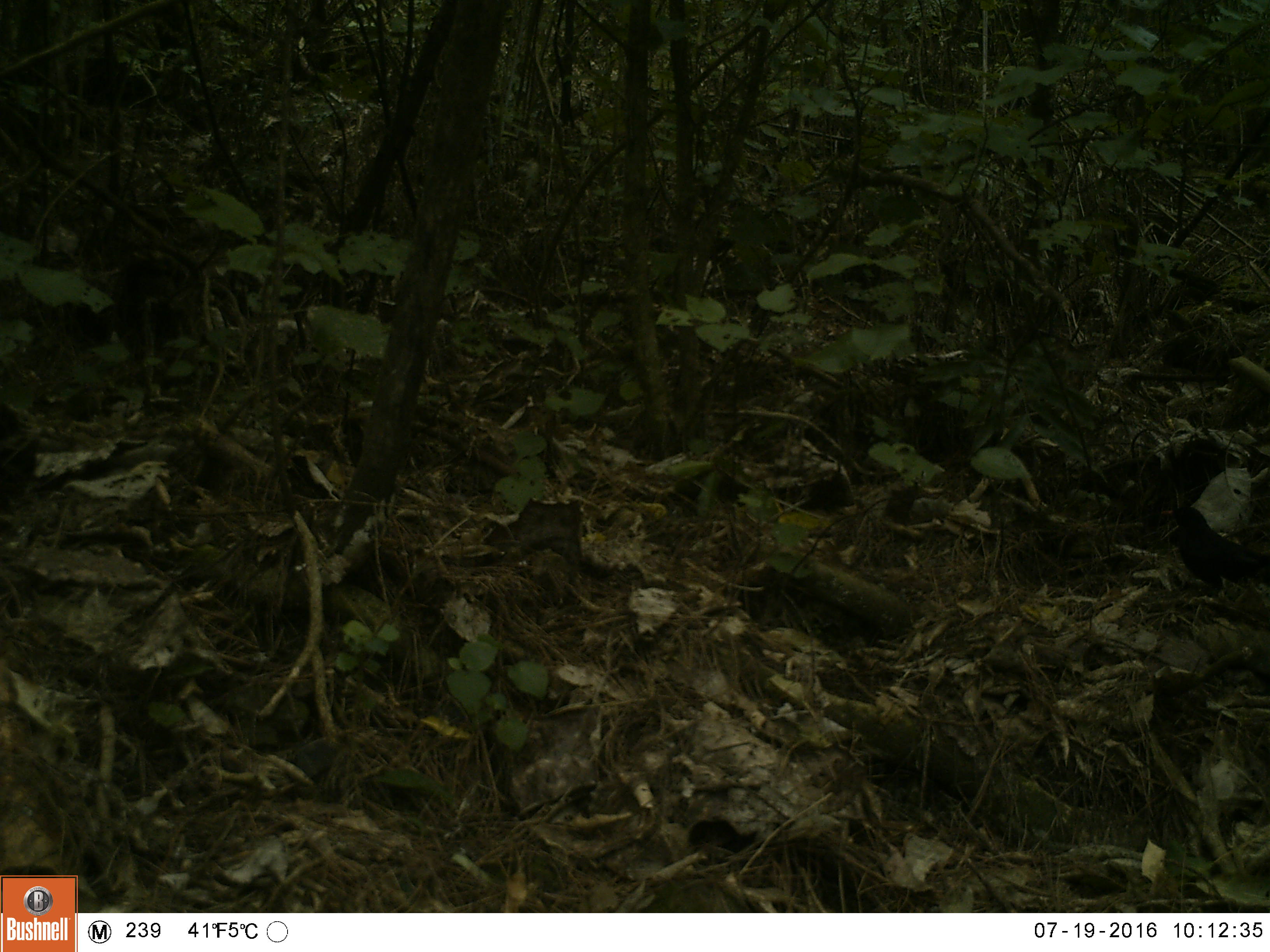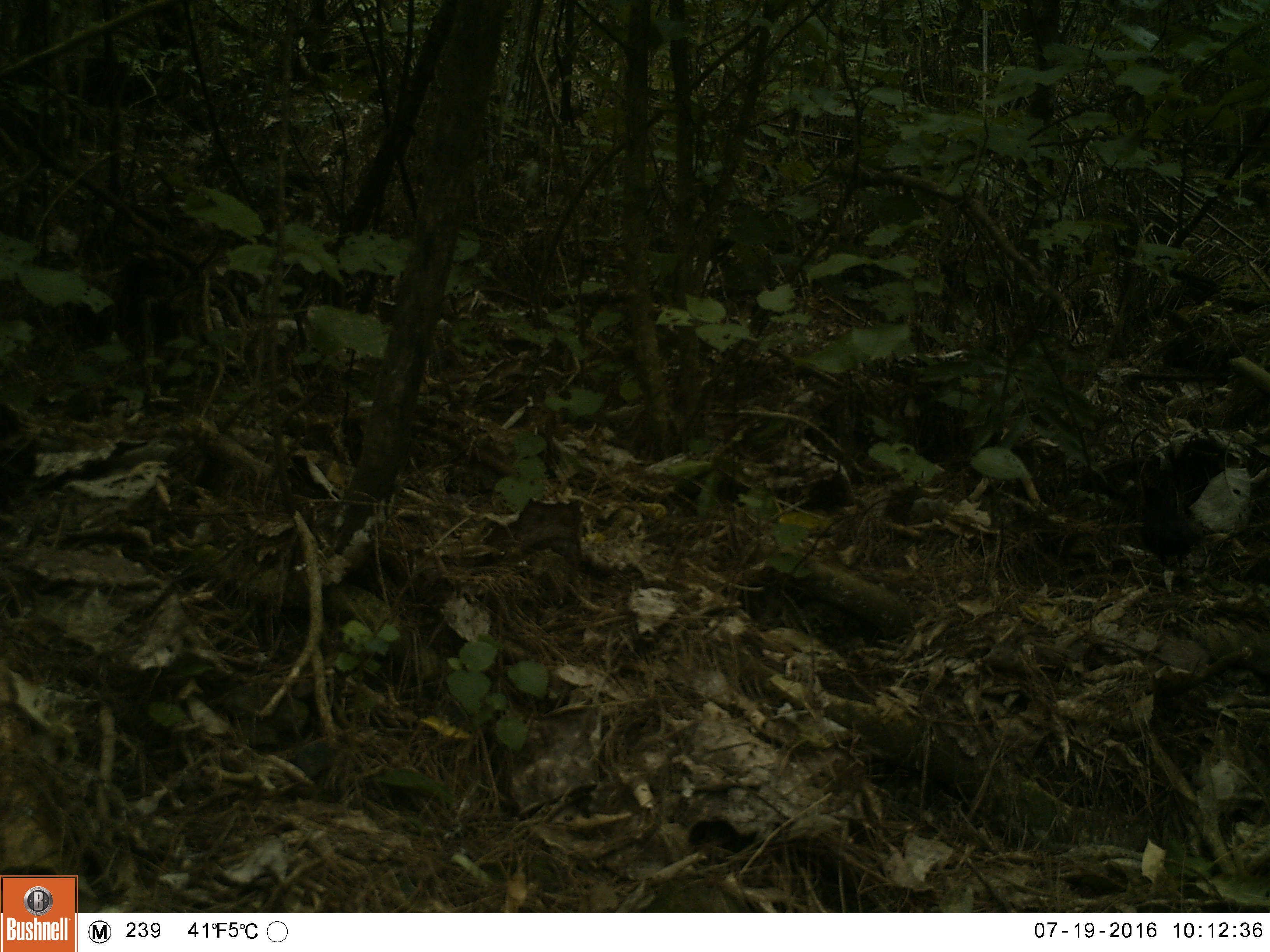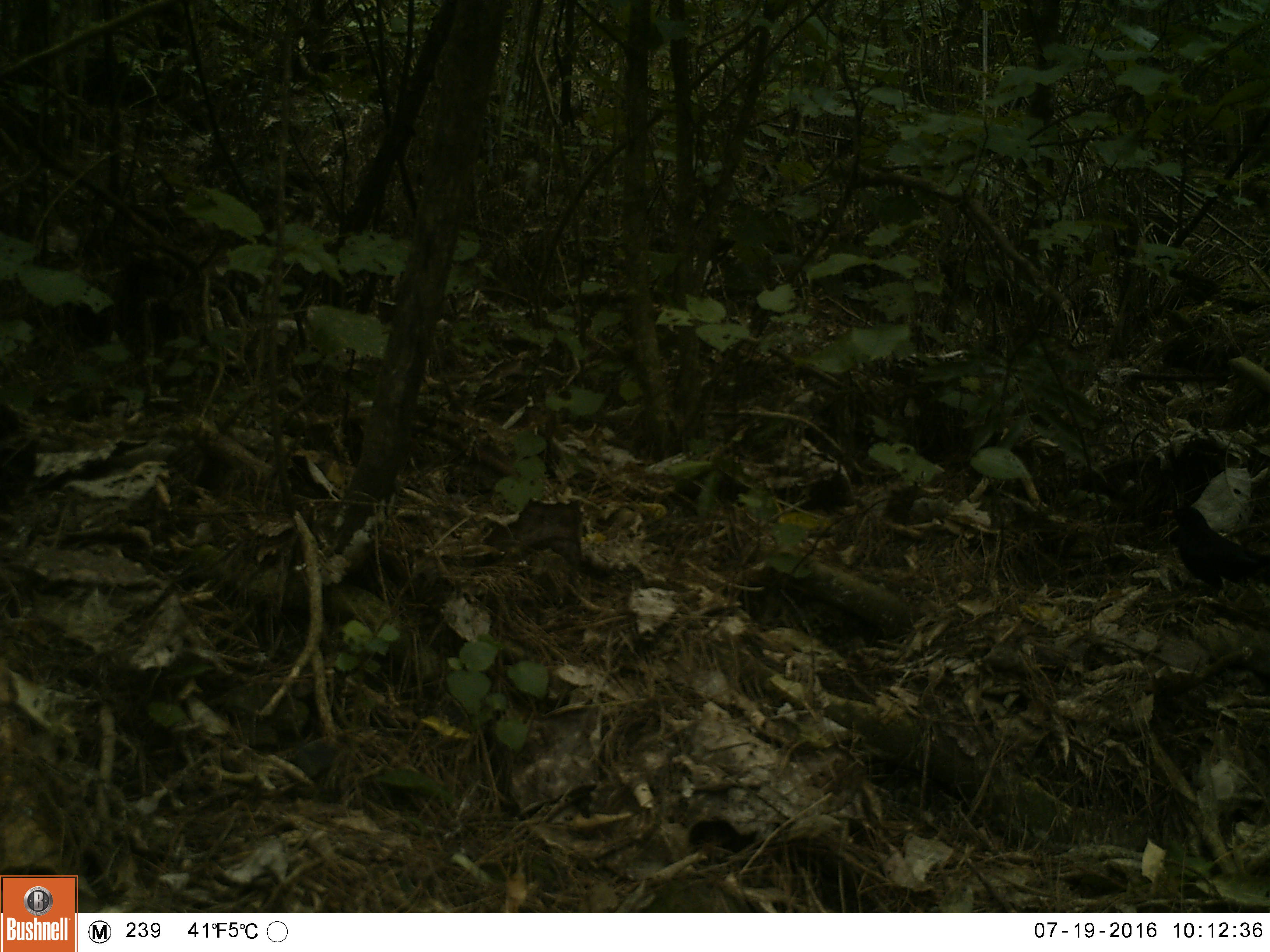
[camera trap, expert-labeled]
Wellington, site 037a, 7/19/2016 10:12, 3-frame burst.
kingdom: Animalia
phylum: Chordata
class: Aves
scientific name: Aves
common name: bird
Bird (Aves).